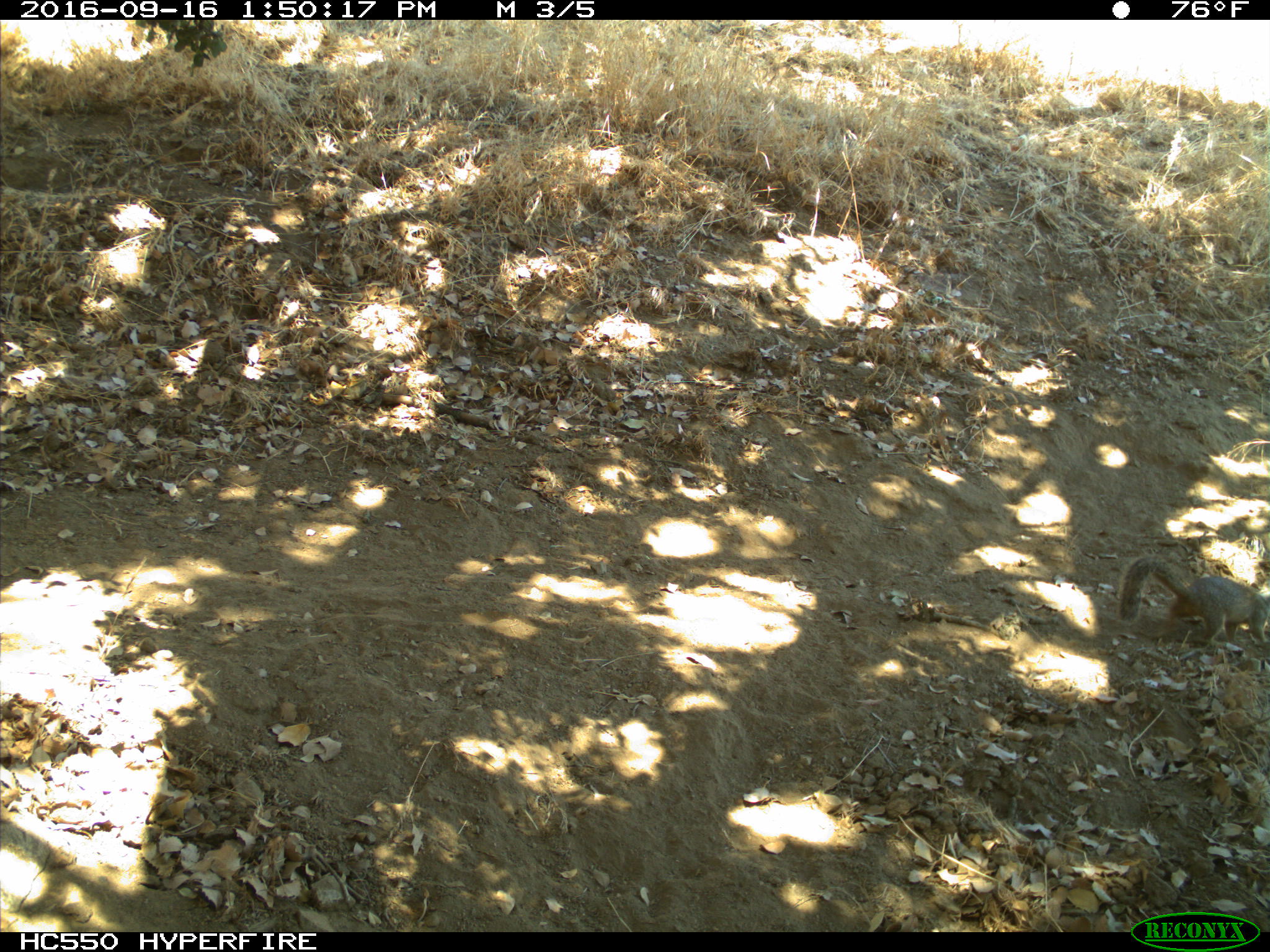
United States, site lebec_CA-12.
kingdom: Animalia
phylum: Chordata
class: Mammalia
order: Rodentia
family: Sciuridae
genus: Otospermophilus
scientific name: Otospermophilus beecheyi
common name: california ground squirrel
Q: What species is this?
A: Otospermophilus beecheyi (california ground squirrel).